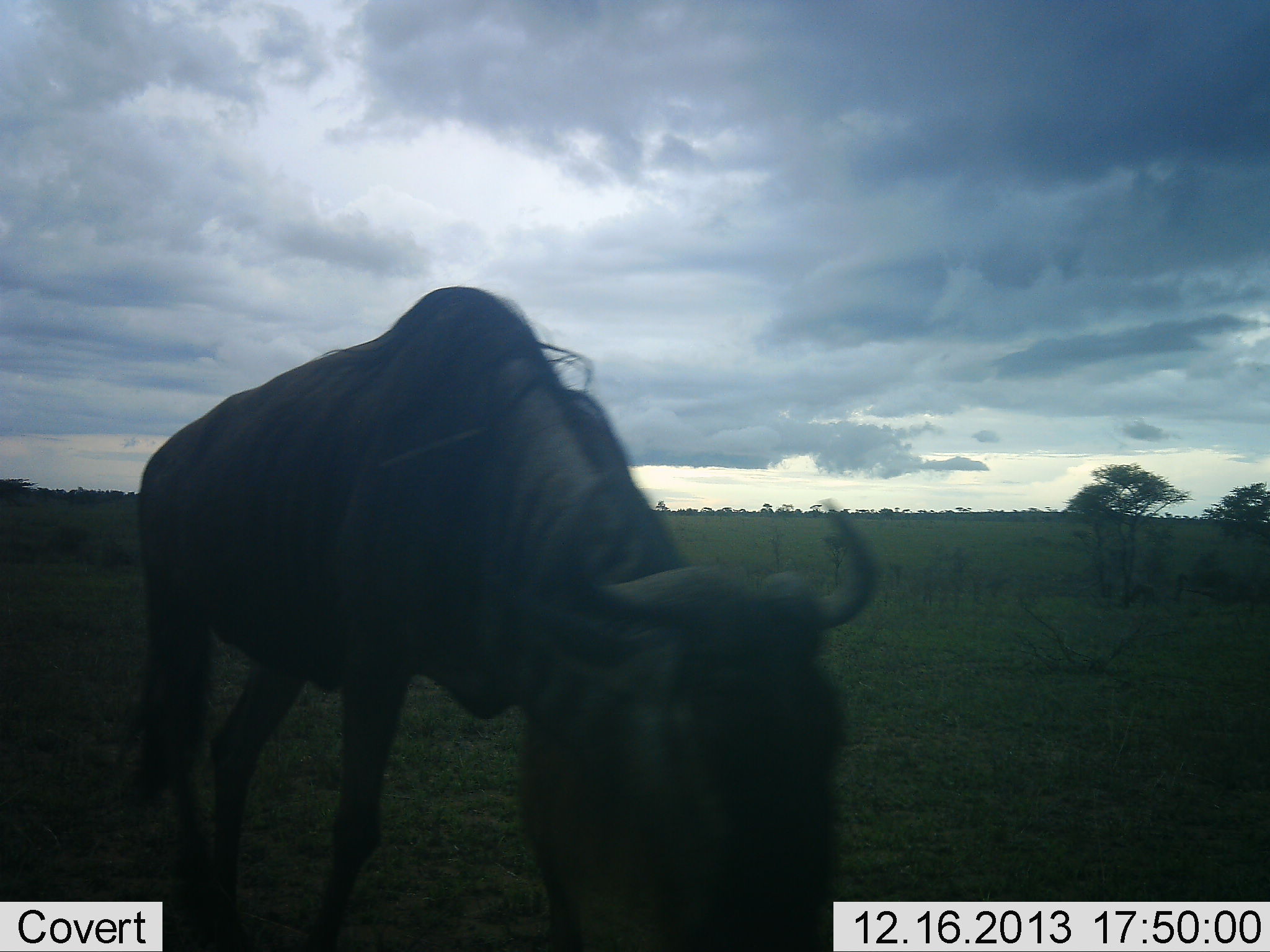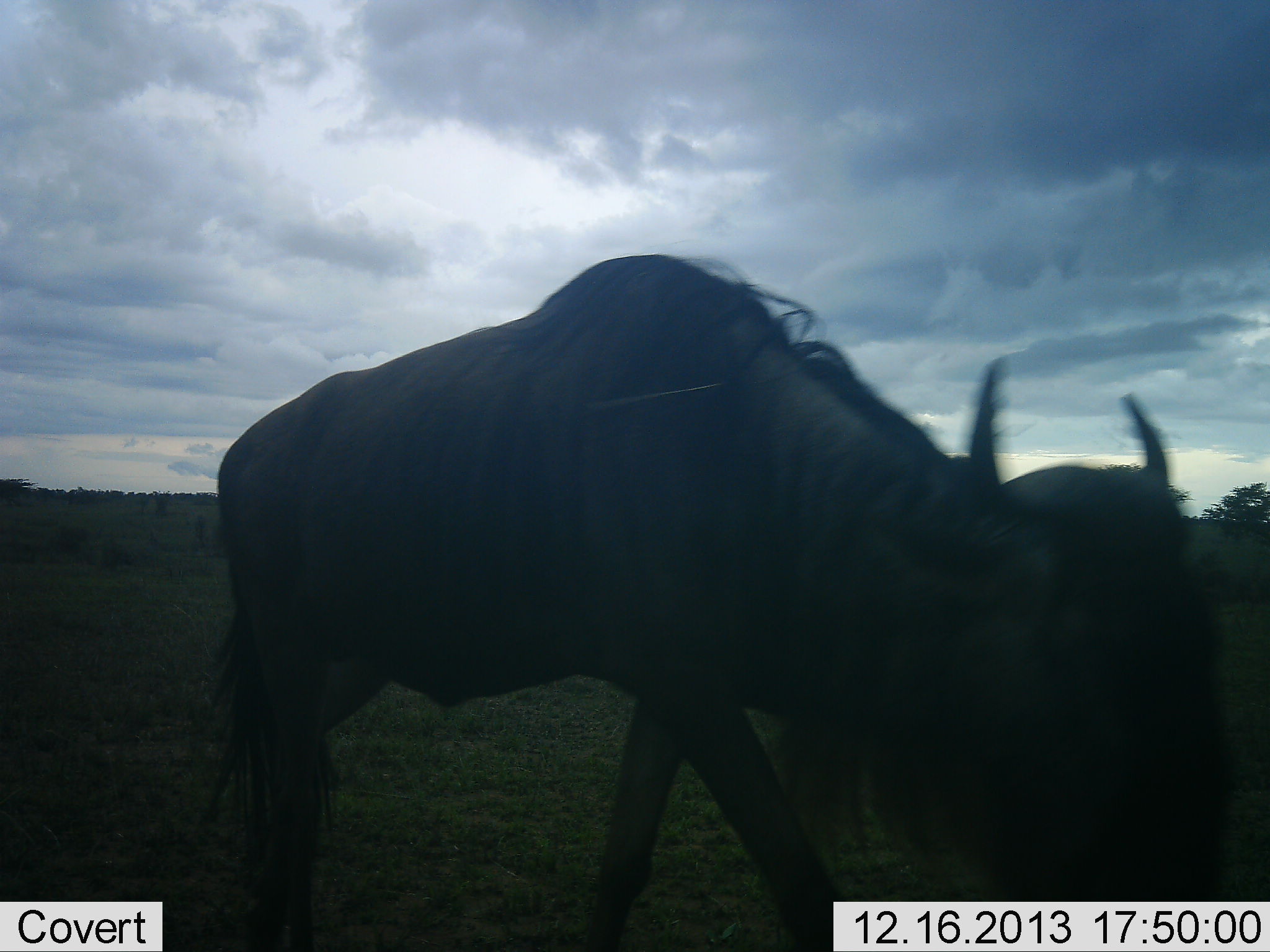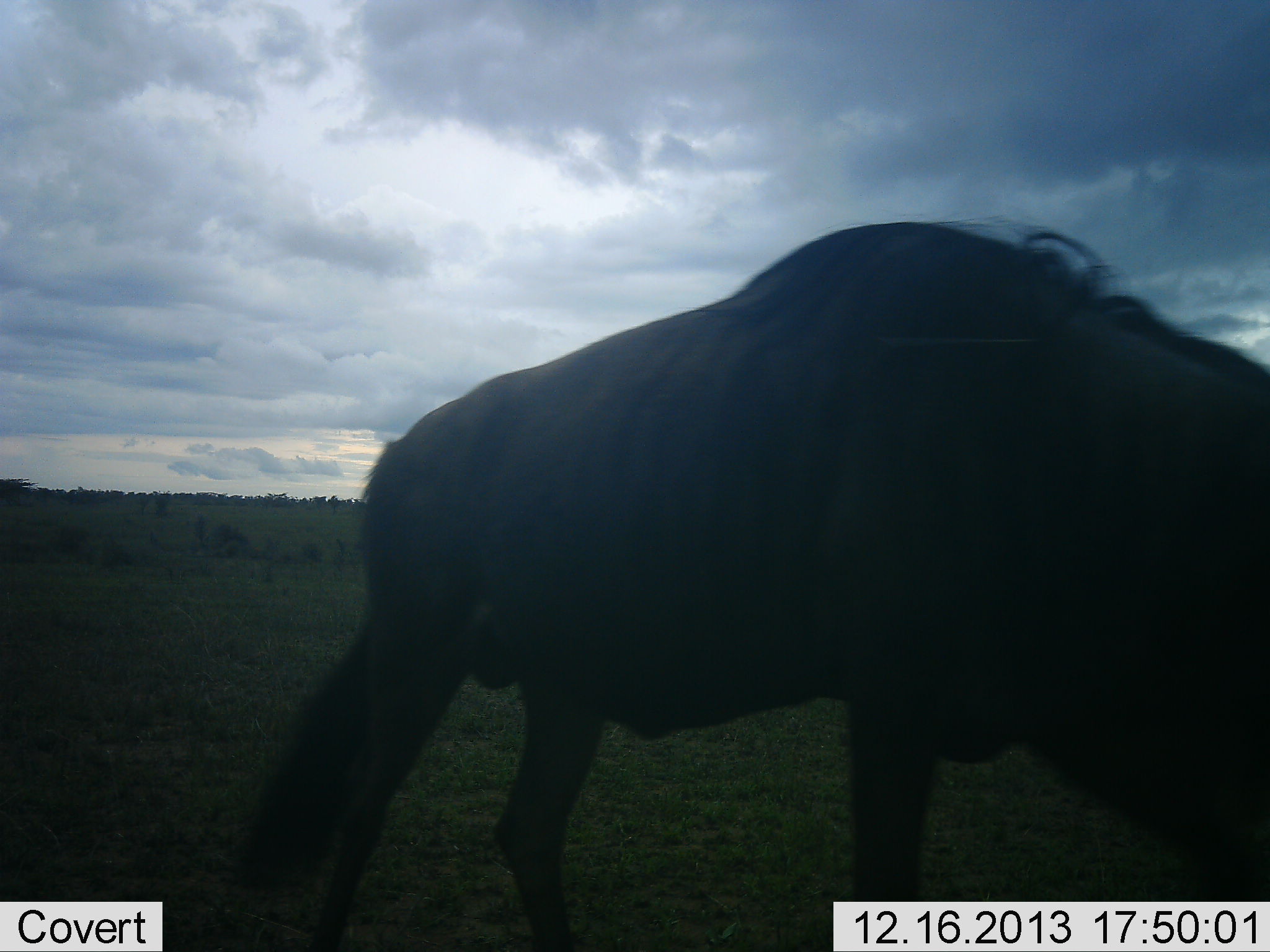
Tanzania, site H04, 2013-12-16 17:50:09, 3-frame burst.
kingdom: Animalia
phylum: Chordata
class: Mammalia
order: Artiodactyla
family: Bovidae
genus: Connochaetes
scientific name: Connochaetes taurinus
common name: blue wildebeest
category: wildebeest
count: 1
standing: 10%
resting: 0%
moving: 100%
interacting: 0%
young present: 0%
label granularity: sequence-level